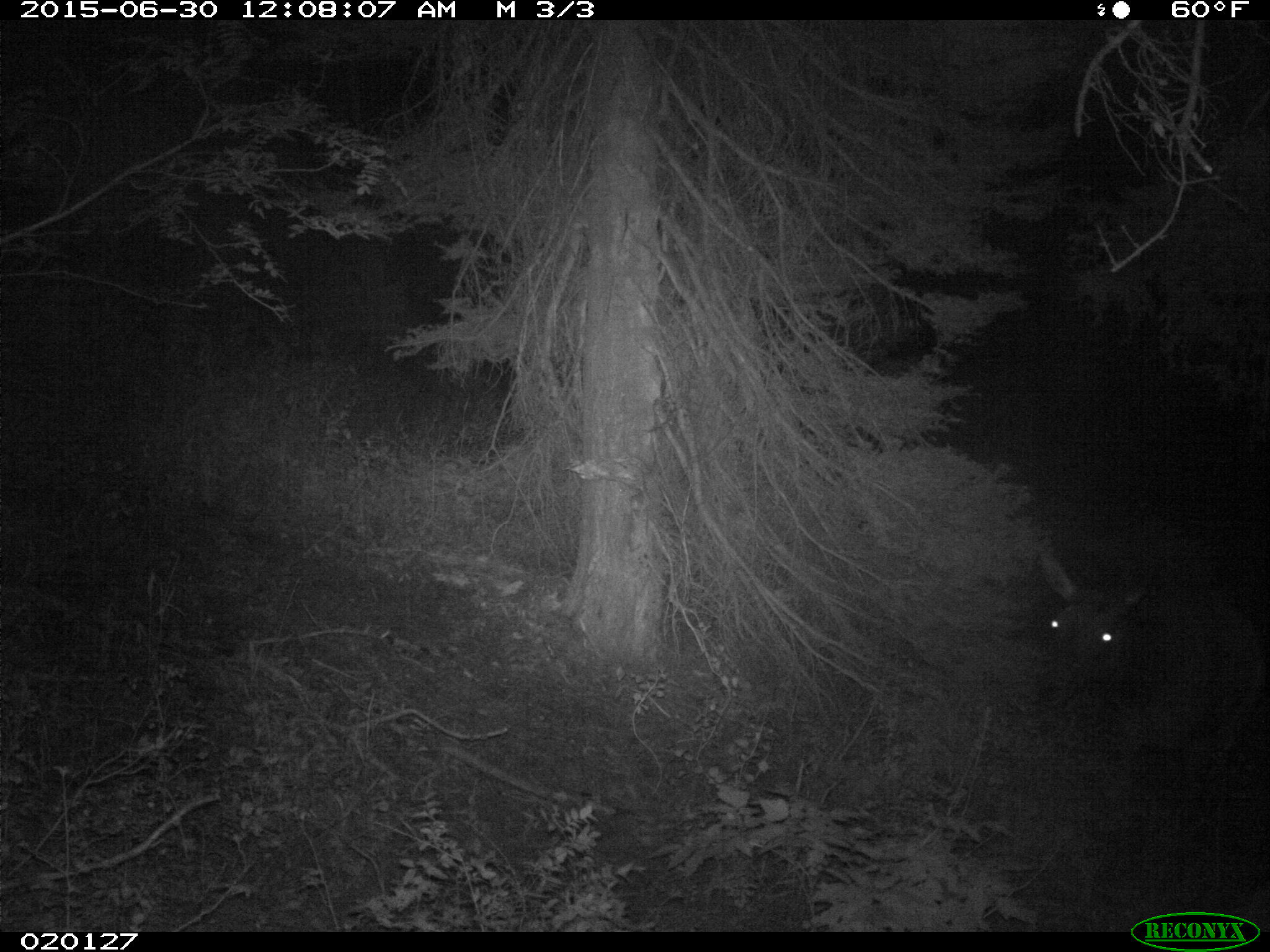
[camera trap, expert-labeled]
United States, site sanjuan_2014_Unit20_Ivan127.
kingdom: Animalia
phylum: Chordata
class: Mammalia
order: Artiodactyla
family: Cervidae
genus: Cervus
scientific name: Cervus elaphus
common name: red deer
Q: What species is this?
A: Cervus elaphus (red deer).